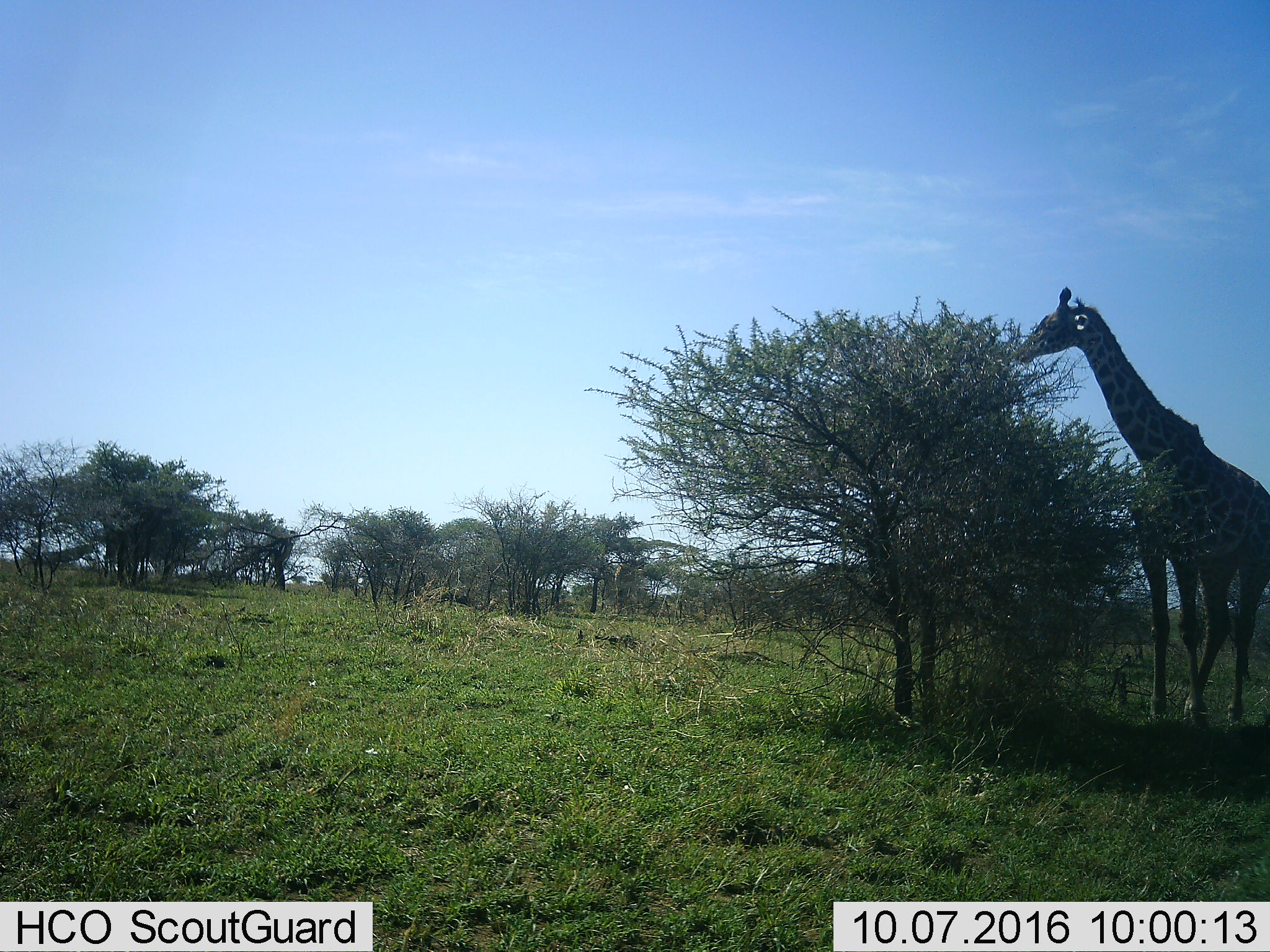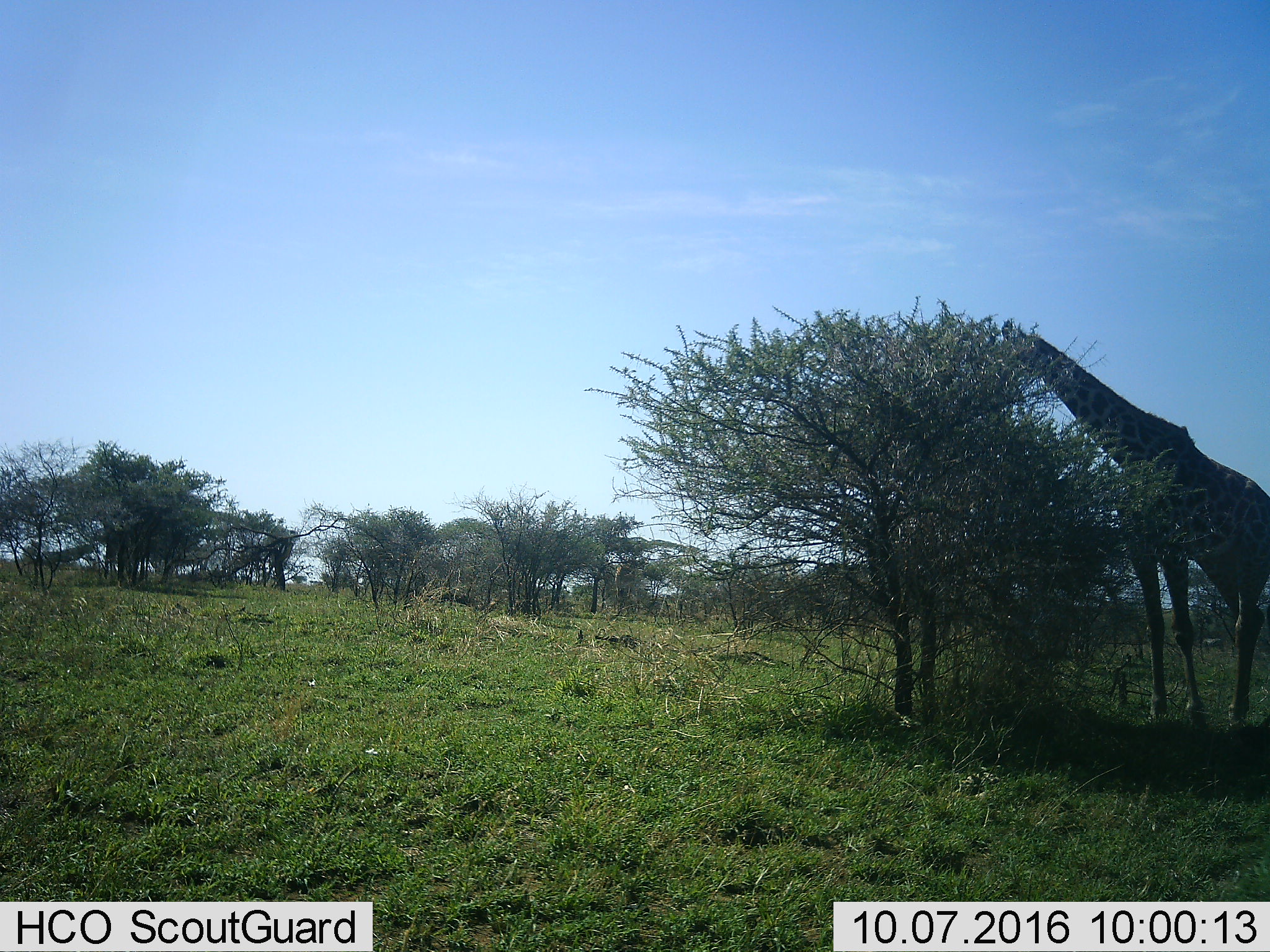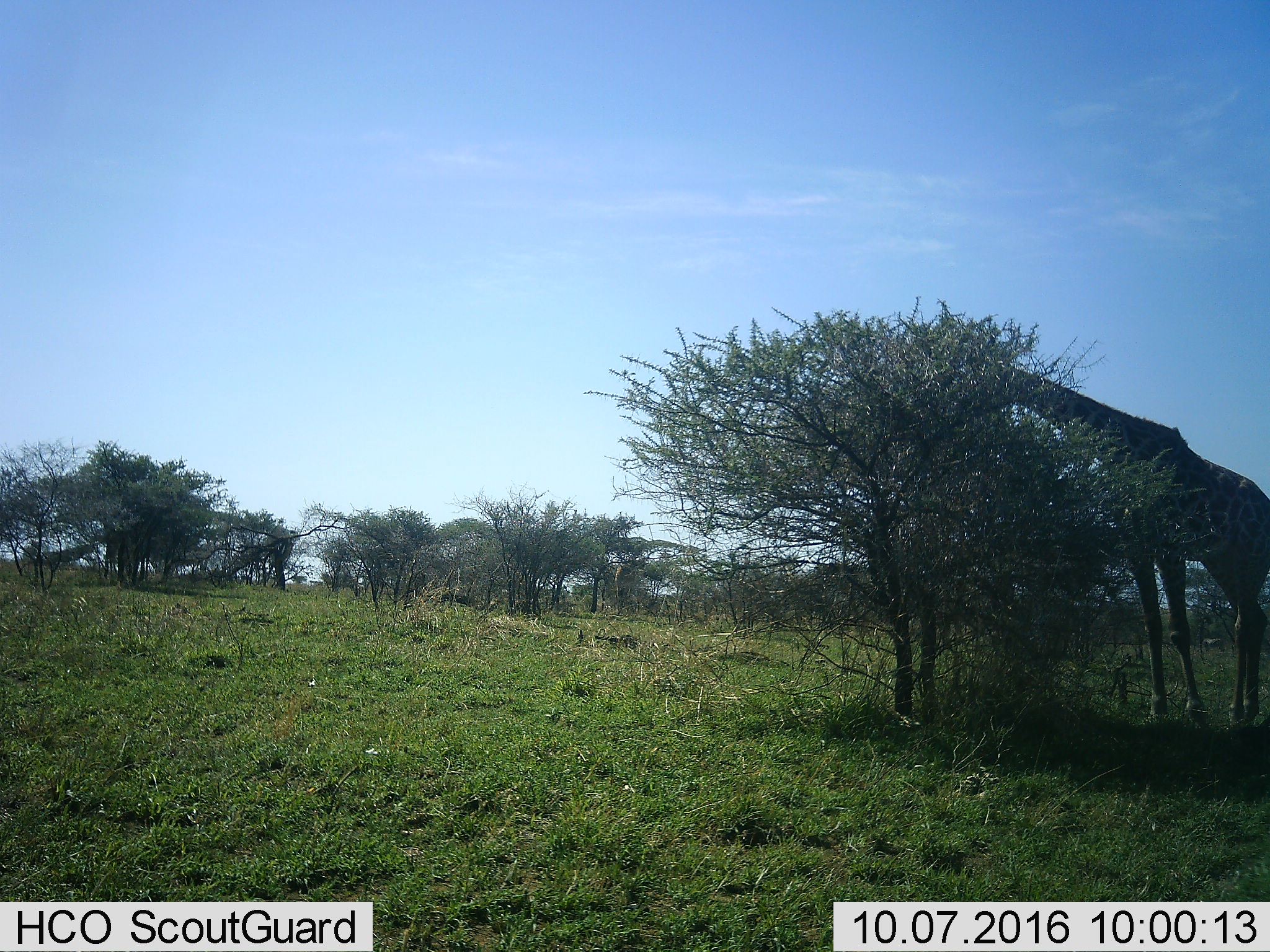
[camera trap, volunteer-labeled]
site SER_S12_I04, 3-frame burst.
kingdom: Animalia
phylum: Chordata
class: Mammalia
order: Artiodactyla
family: Giraffidae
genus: Giraffa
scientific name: Giraffa camelopardalis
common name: giraffe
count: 1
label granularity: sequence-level